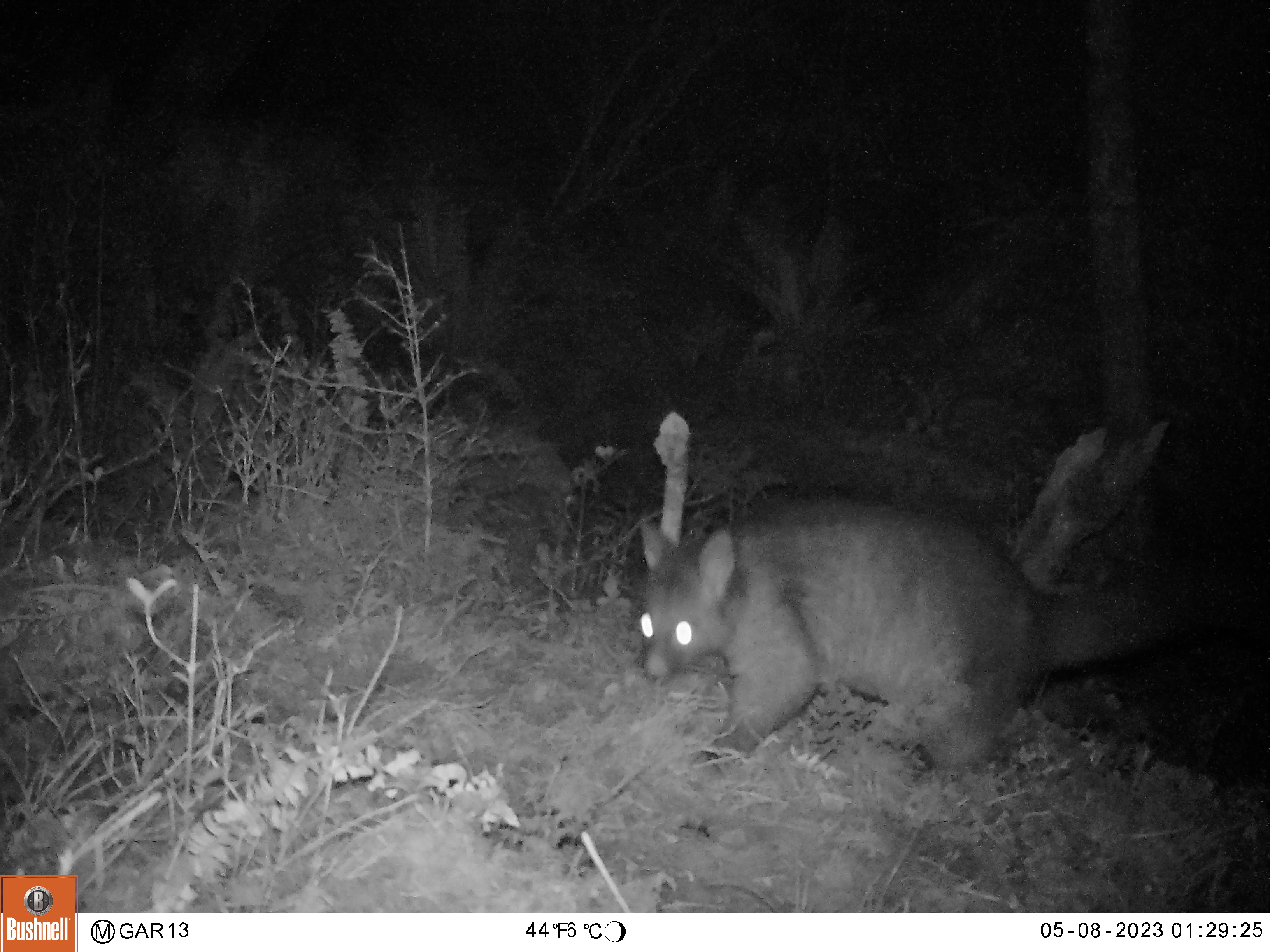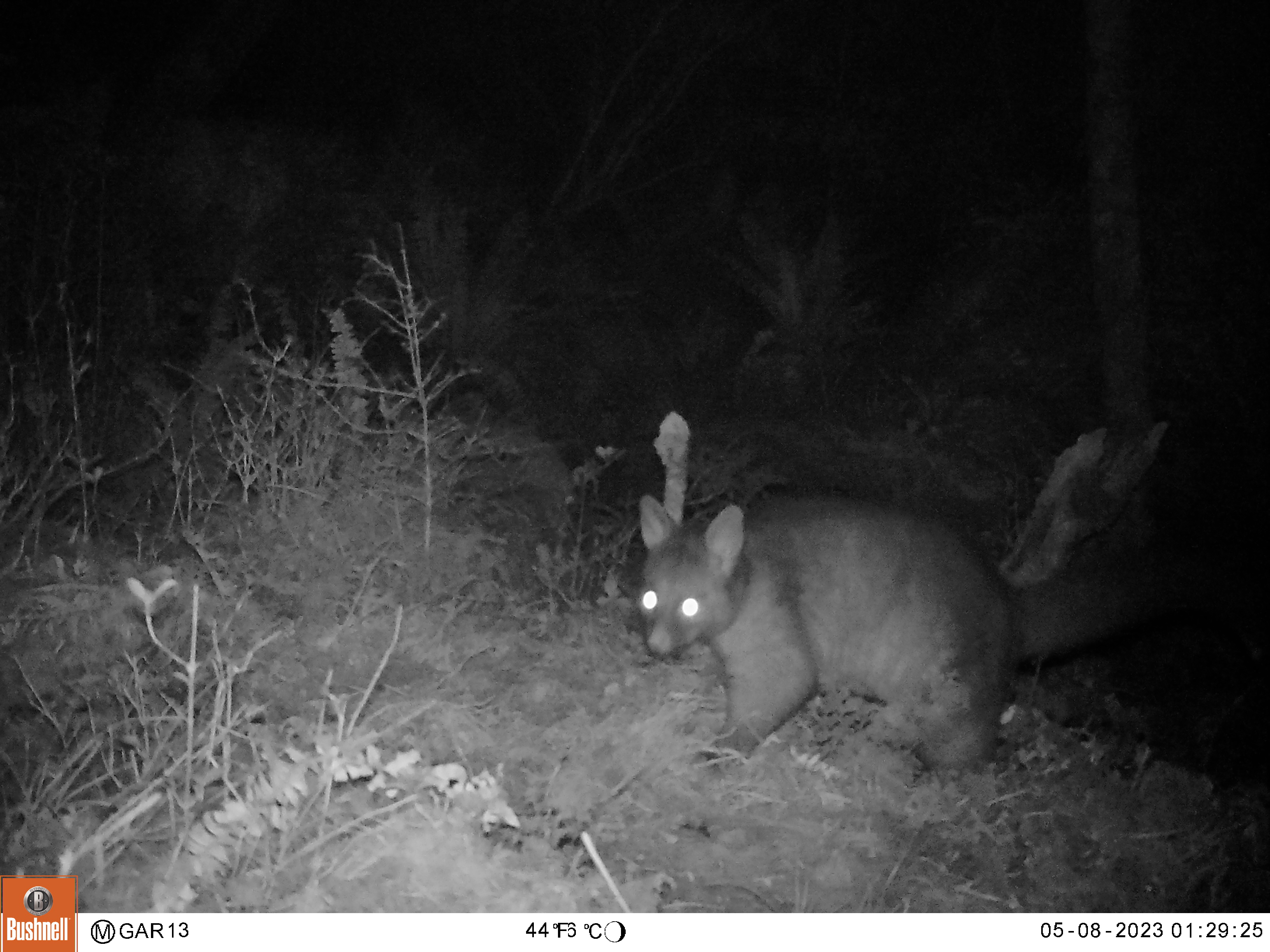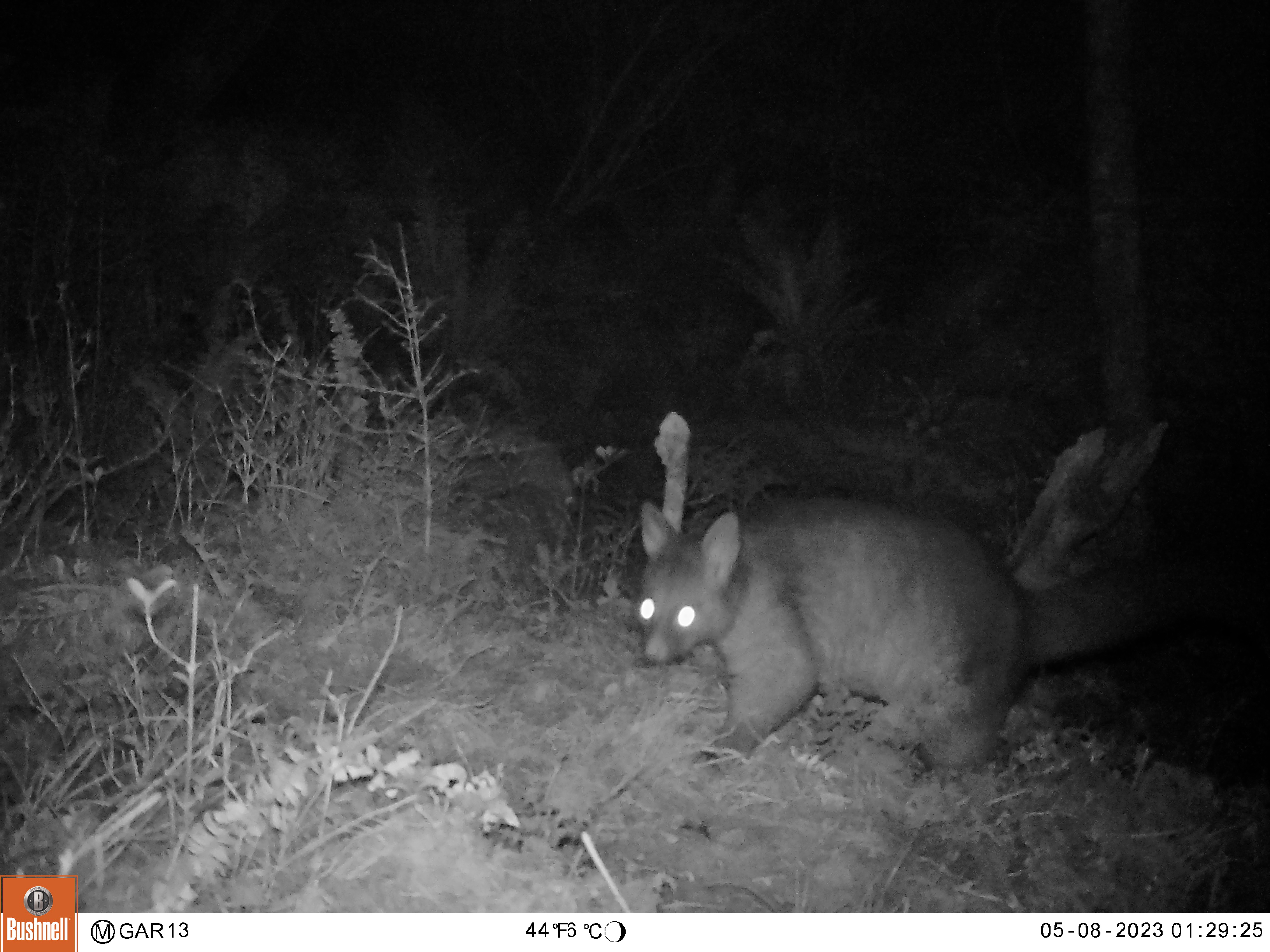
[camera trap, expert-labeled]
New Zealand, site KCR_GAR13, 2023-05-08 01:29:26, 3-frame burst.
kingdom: Animalia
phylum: Chordata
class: Mammalia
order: Diprotodontia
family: Phalangeridae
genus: Trichosurus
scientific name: Trichosurus vulpecula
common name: common brushtail possum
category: possum